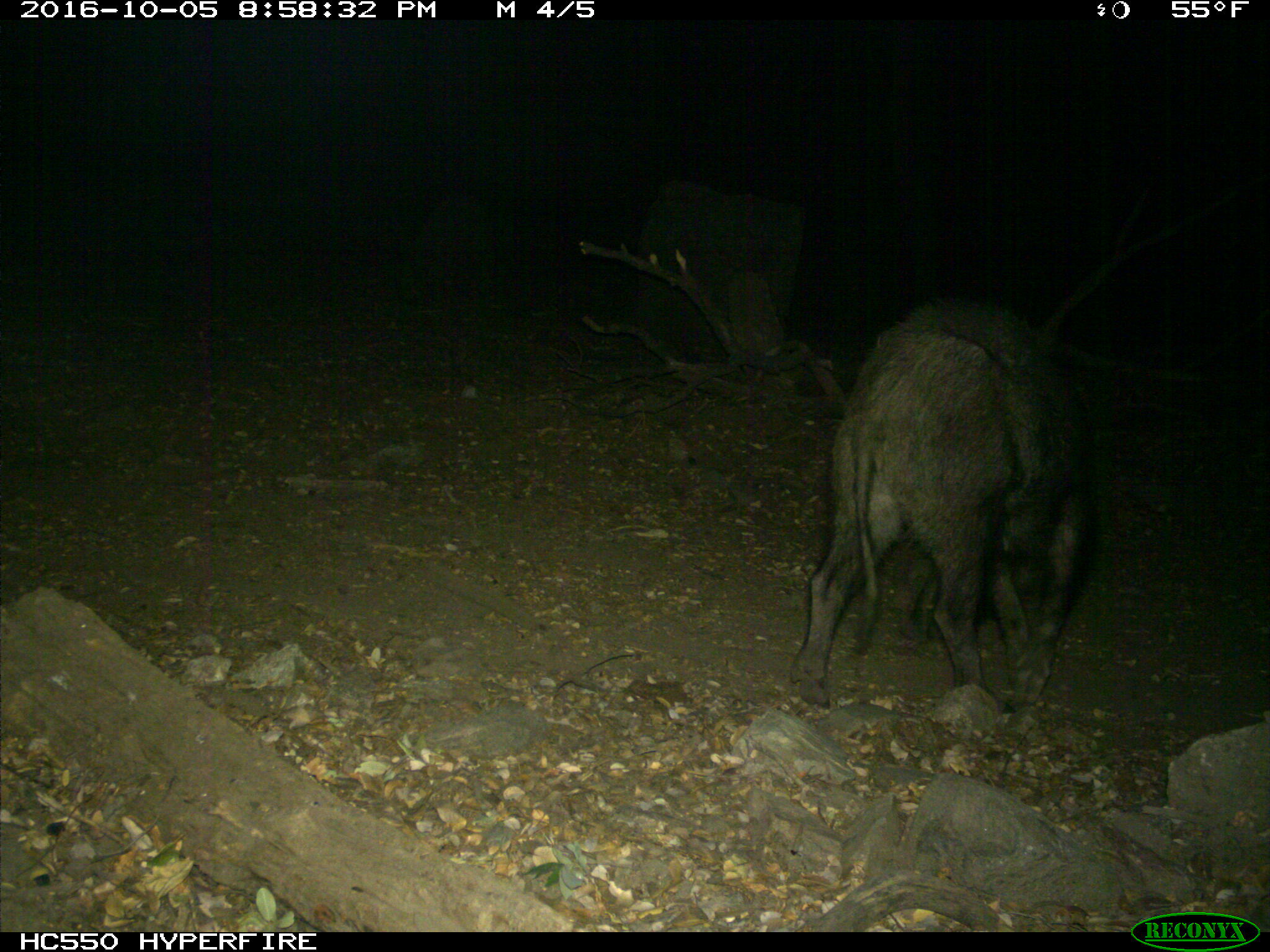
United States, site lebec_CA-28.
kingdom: Animalia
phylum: Chordata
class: Mammalia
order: Artiodactyla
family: Suidae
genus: Sus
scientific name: Sus scrofa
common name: wild boar